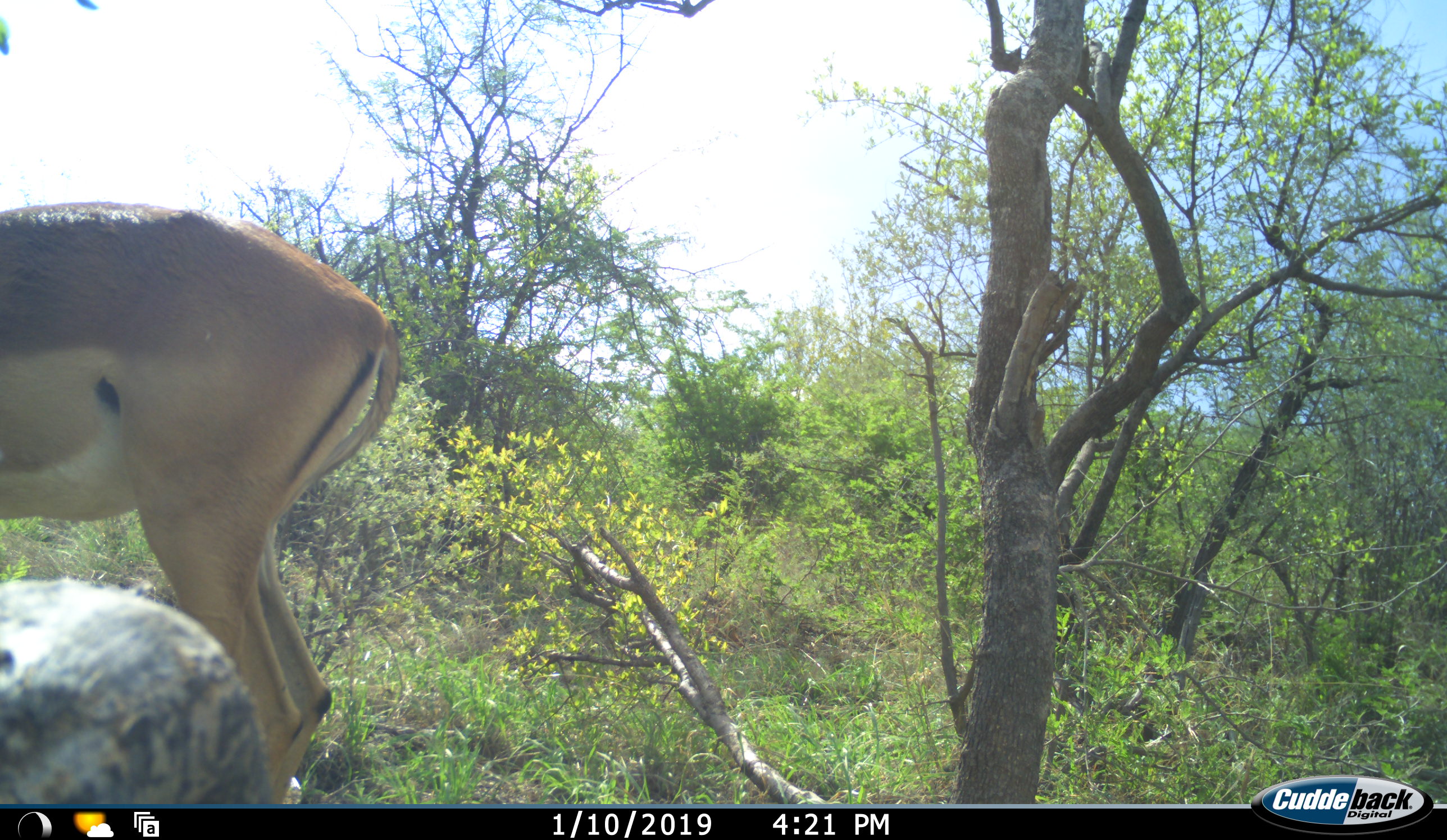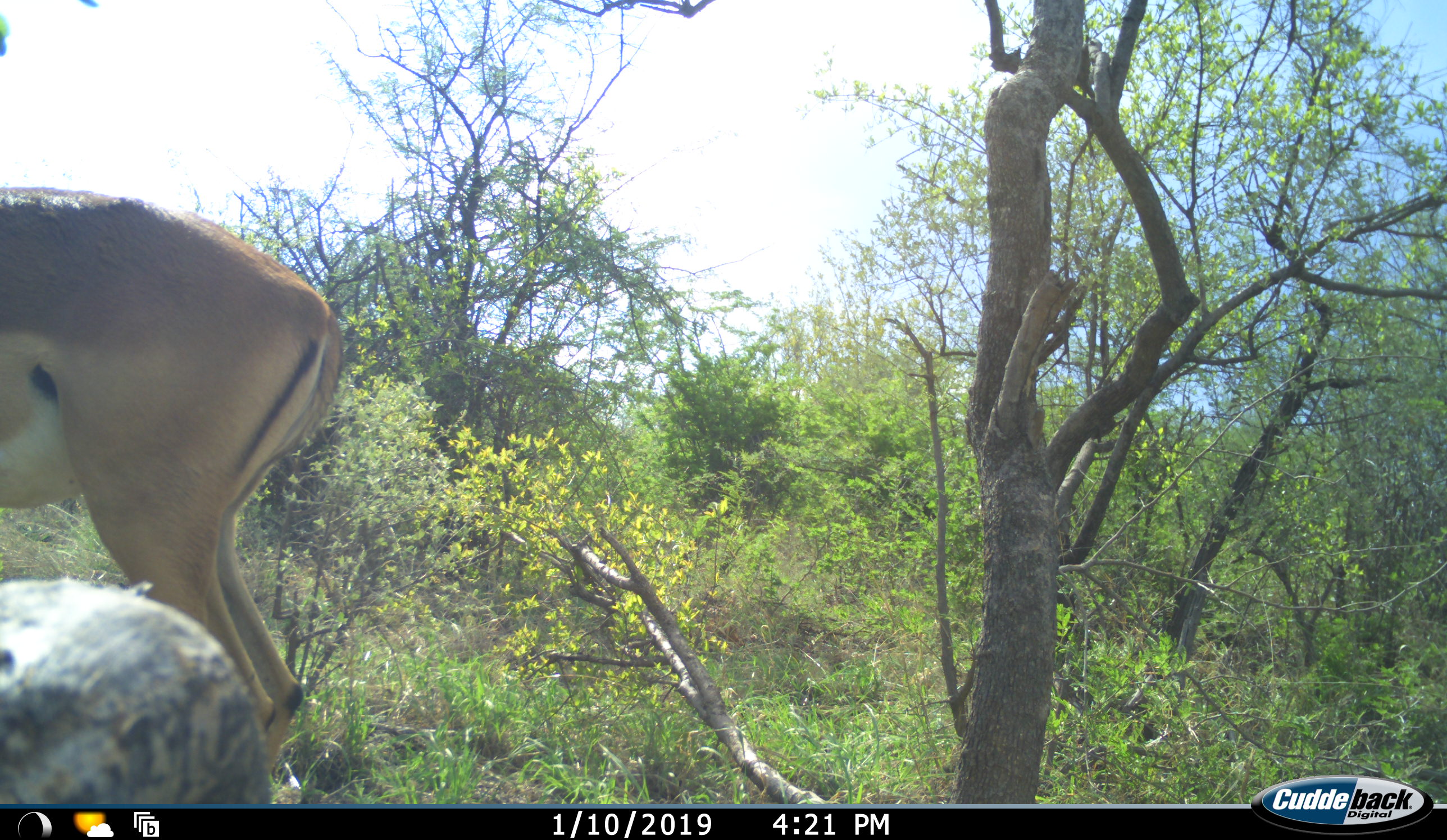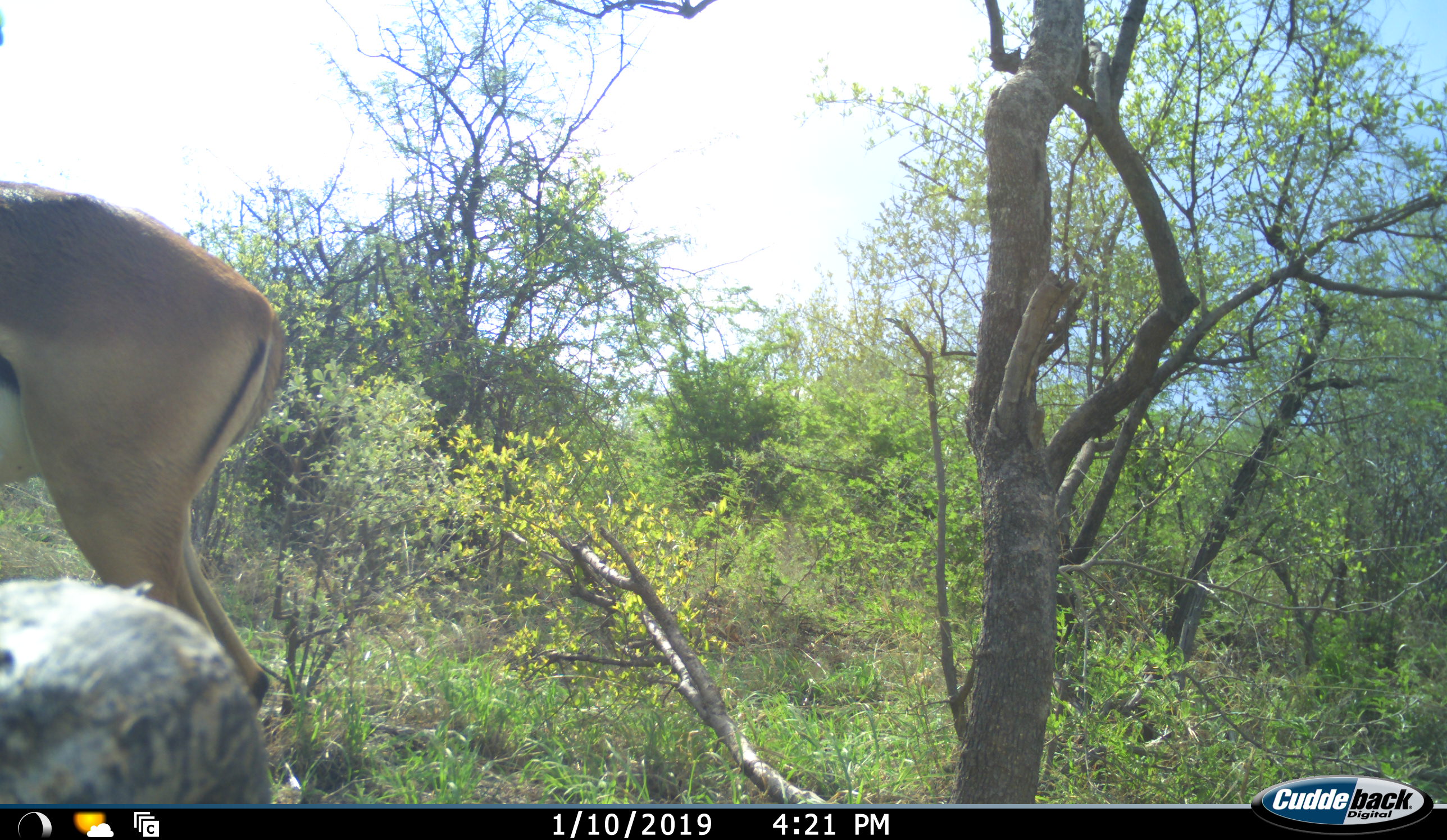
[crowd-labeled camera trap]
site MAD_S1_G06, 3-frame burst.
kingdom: Animalia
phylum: Chordata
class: Mammalia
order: Artiodactyla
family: Bovidae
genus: Aepyceros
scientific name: Aepyceros melampus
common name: impala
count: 1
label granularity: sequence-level